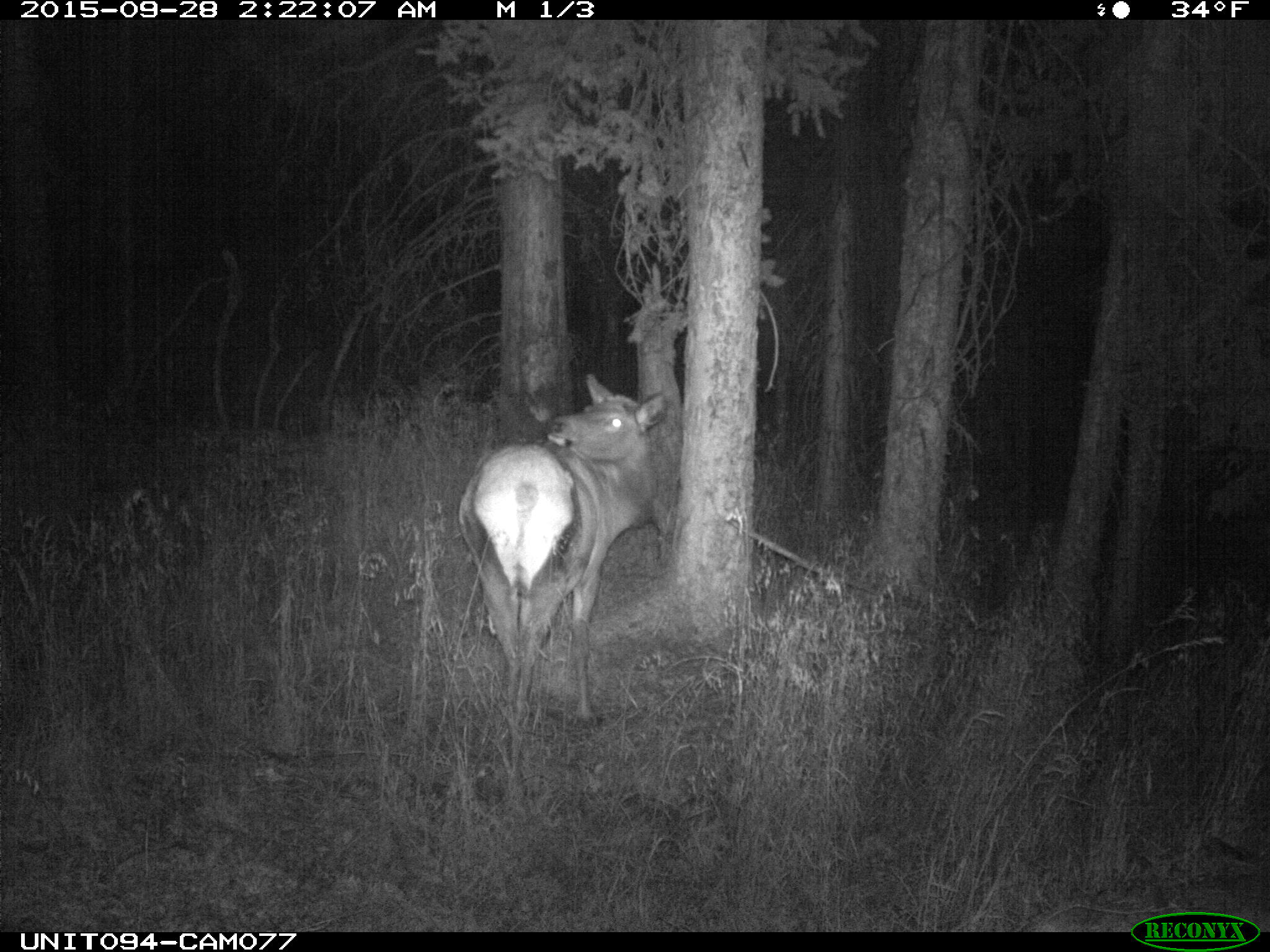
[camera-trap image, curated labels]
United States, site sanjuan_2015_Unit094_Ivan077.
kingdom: Animalia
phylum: Chordata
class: Mammalia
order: Artiodactyla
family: Cervidae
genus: Cervus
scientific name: Cervus elaphus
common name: red deer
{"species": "Cervus elaphus (red deer)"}